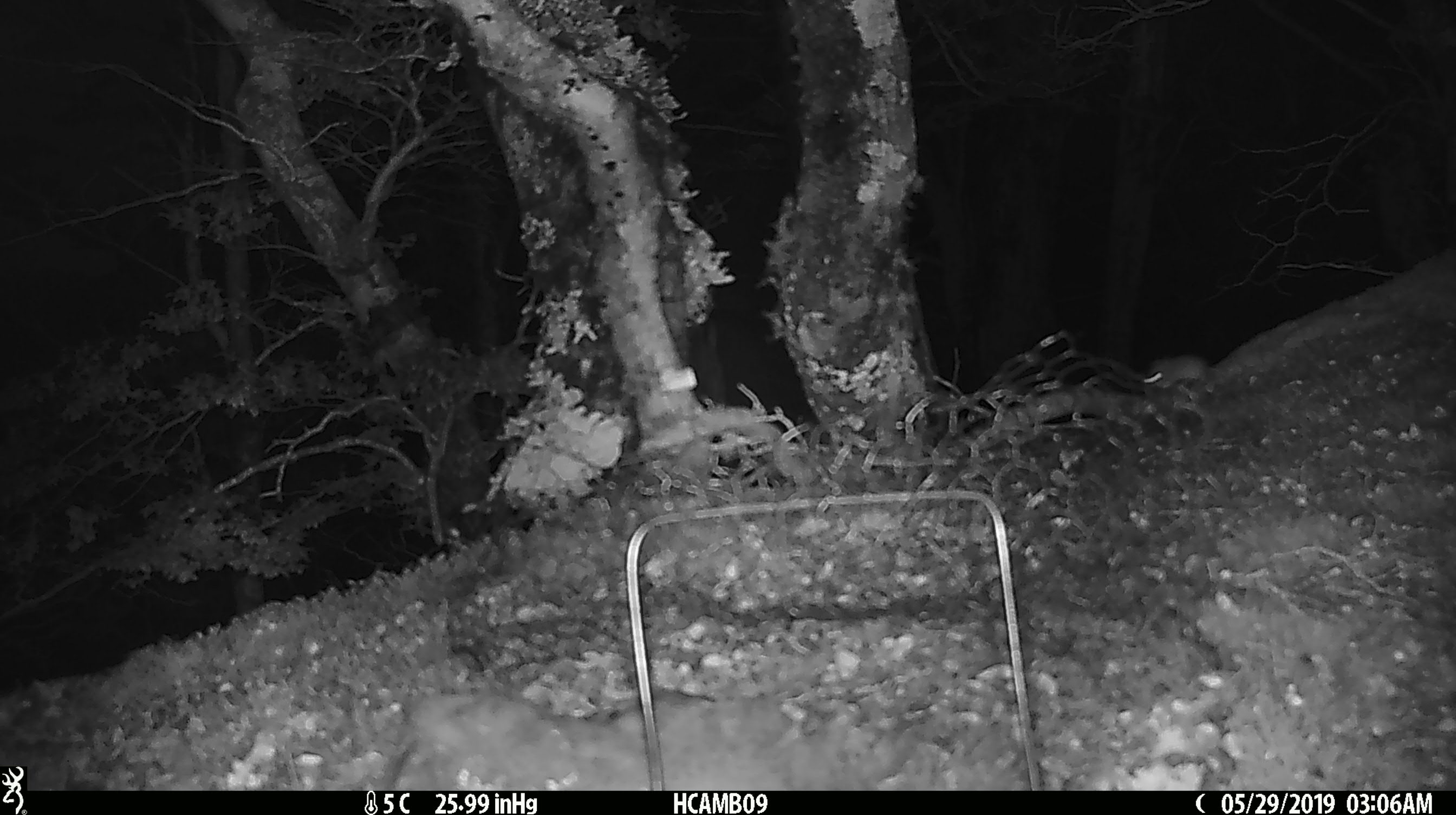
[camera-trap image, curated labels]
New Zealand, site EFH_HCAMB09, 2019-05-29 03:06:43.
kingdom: Animalia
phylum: Chordata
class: Mammalia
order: Rodentia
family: Muridae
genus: Mus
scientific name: Mus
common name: mouse